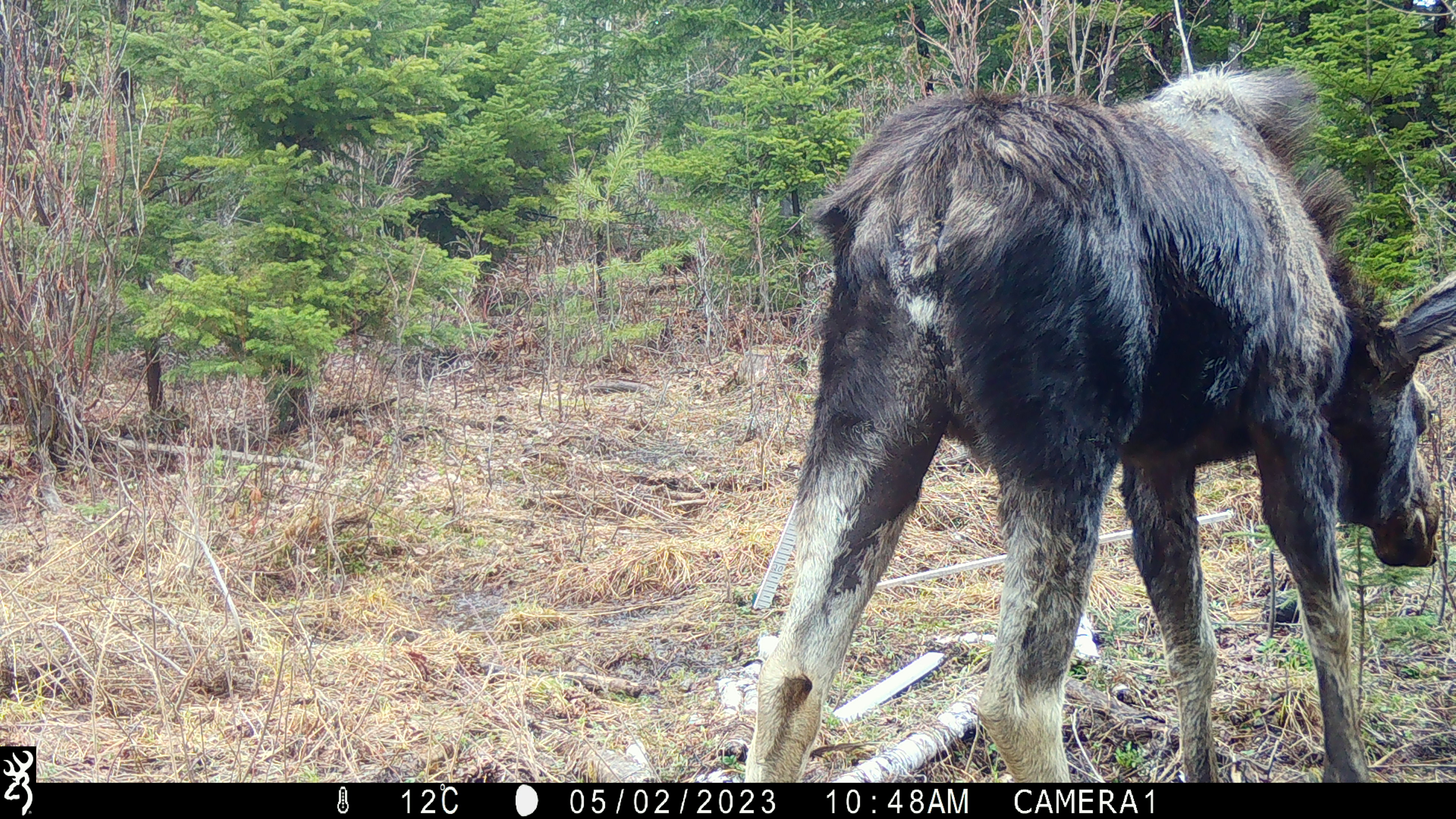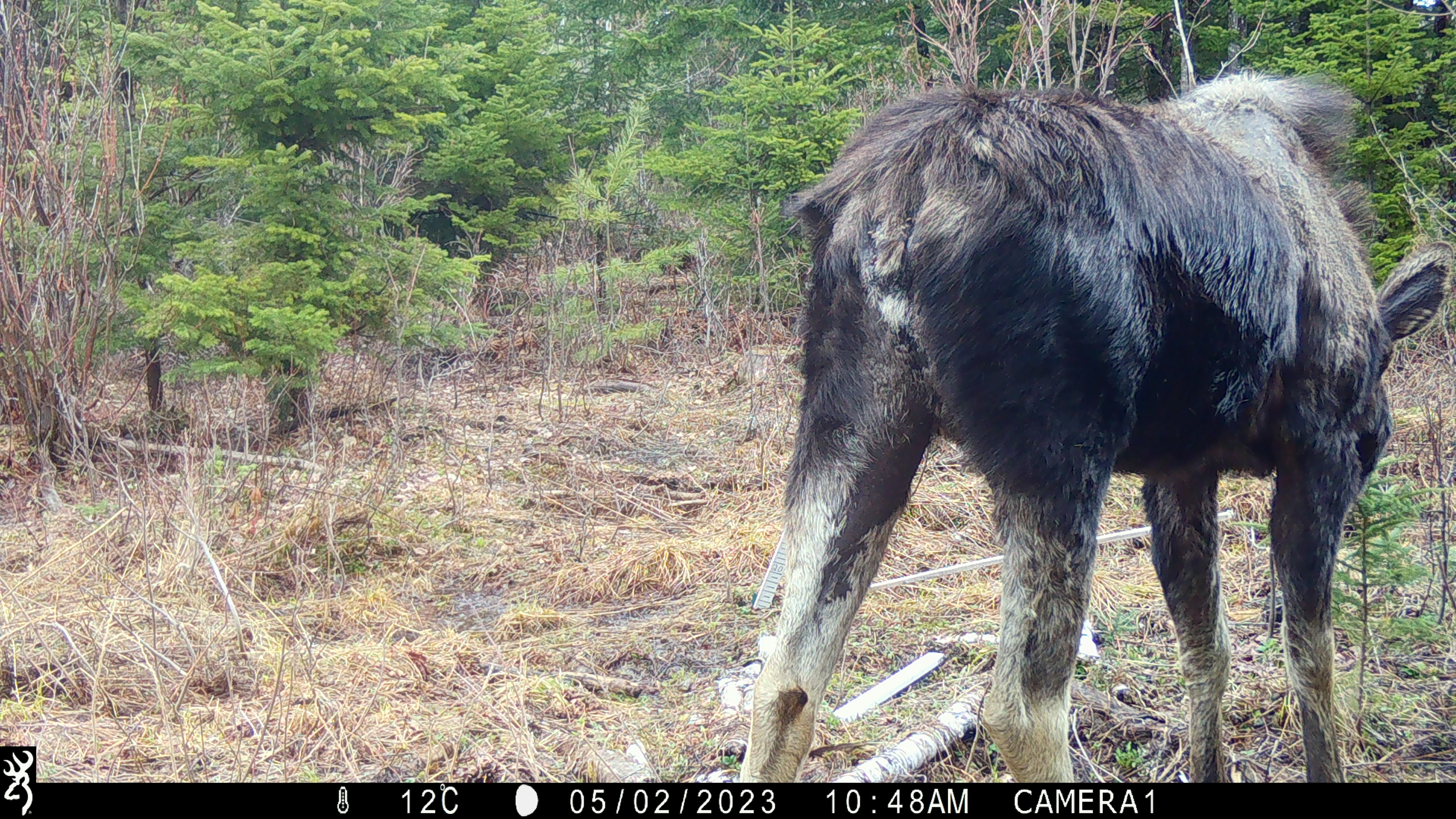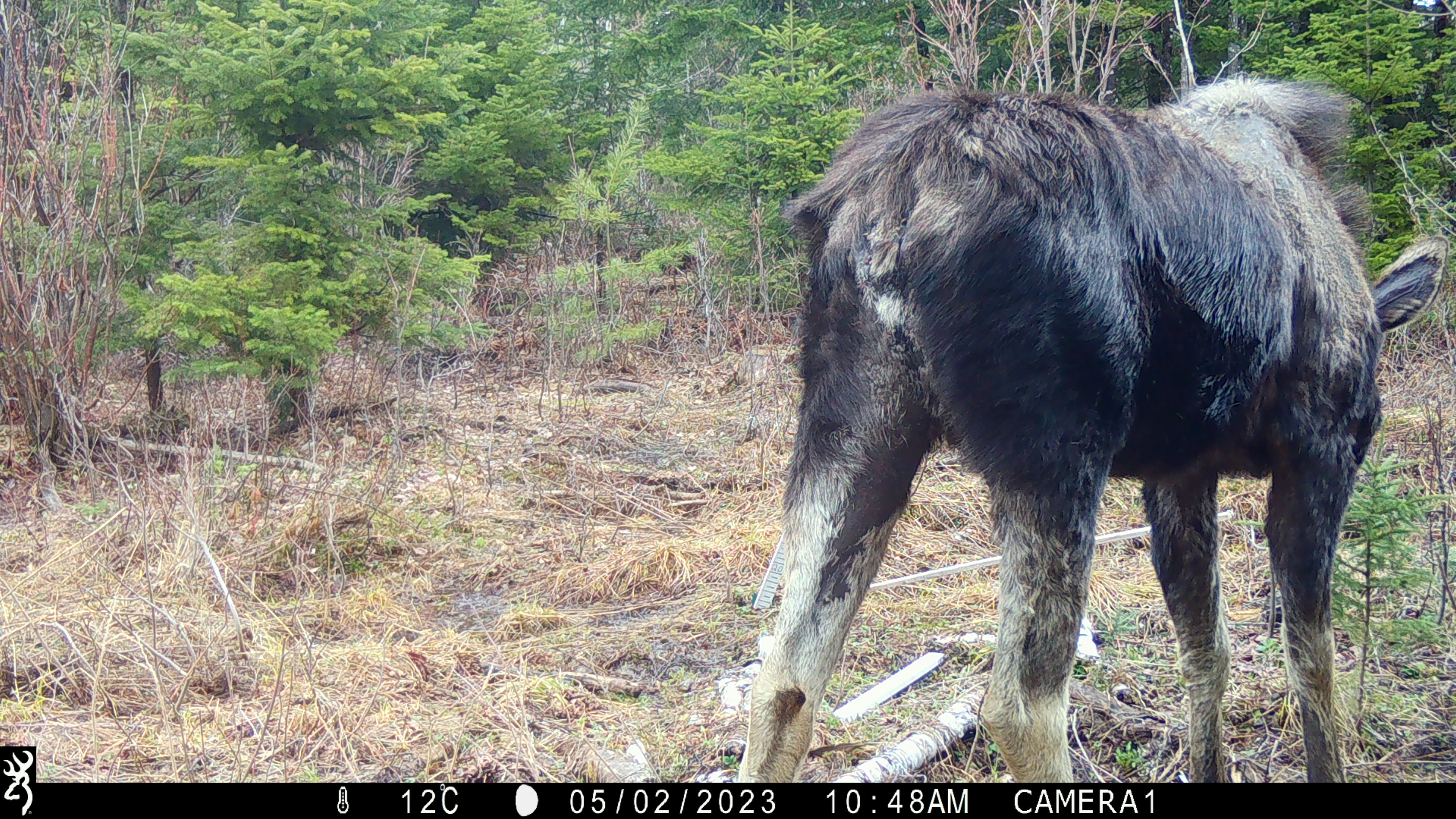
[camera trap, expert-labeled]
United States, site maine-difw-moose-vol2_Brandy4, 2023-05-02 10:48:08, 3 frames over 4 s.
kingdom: Animalia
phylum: Chordata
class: Mammalia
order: Artiodactyla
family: Cervidae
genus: Alces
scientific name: Alces alces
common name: moose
Moose (Alces alces).